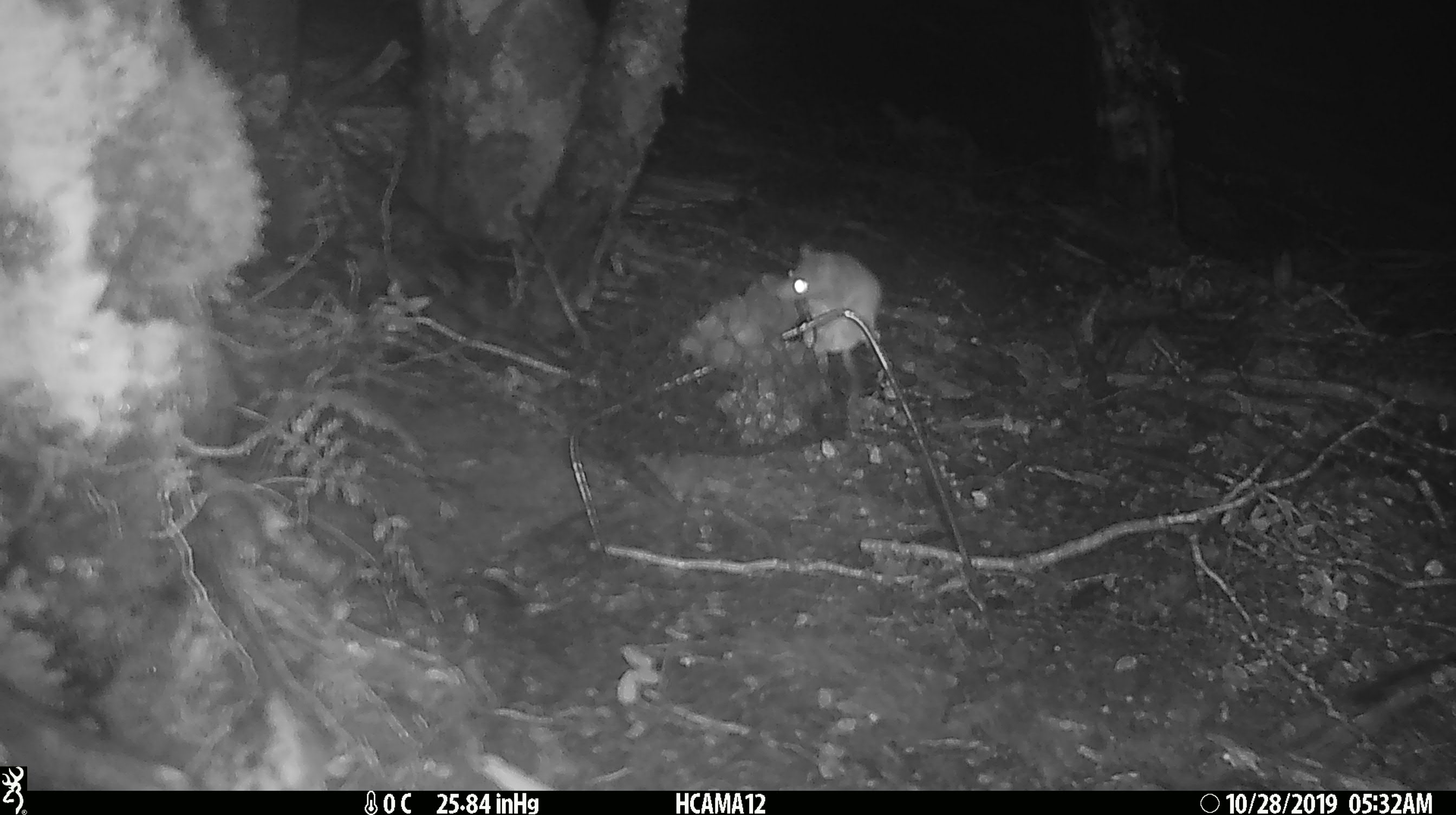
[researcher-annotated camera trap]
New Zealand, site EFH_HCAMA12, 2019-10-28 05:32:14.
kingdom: Animalia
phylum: Chordata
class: Mammalia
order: Rodentia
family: Muridae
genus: Mus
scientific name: Mus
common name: mouse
Mouse (Mus).